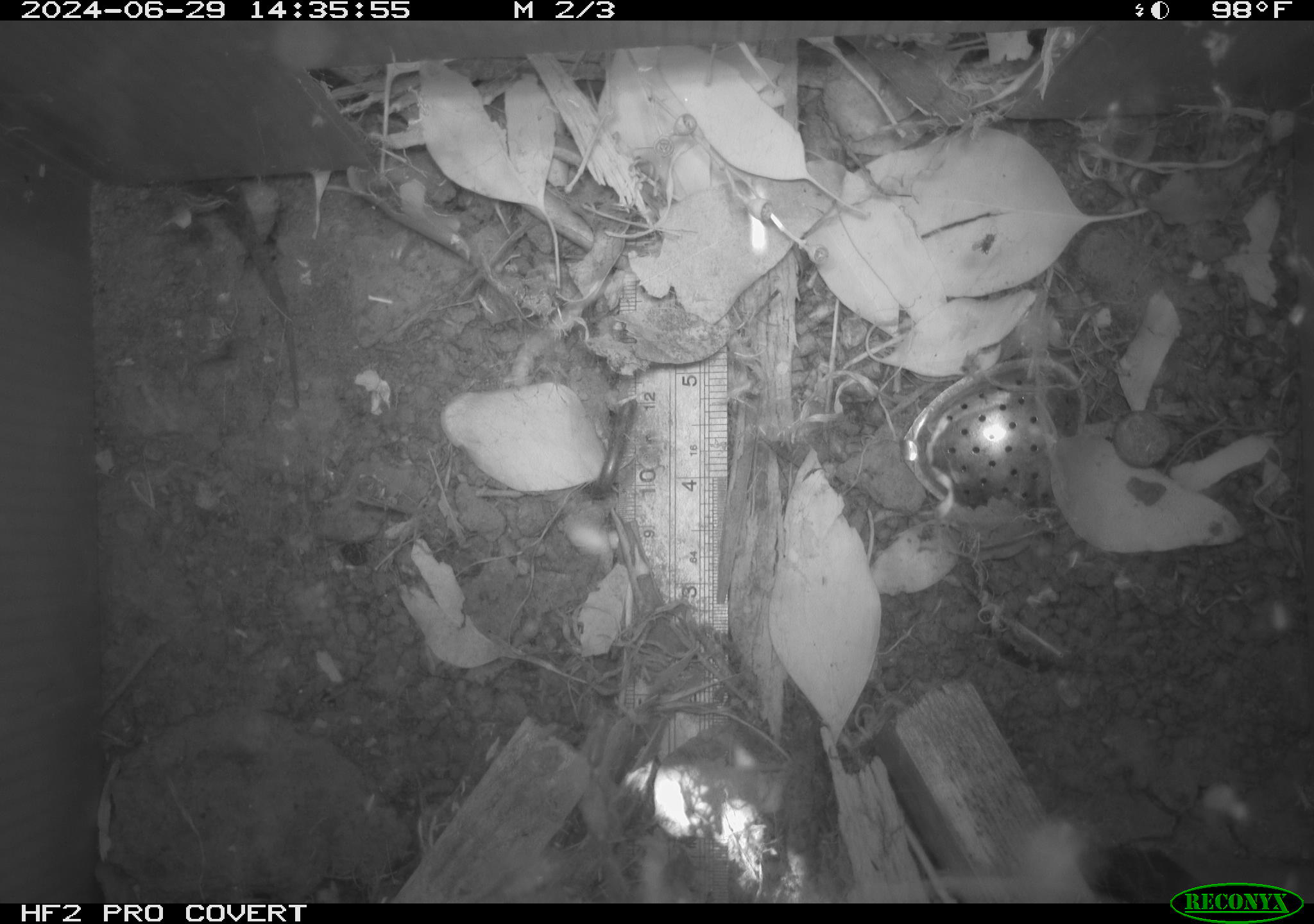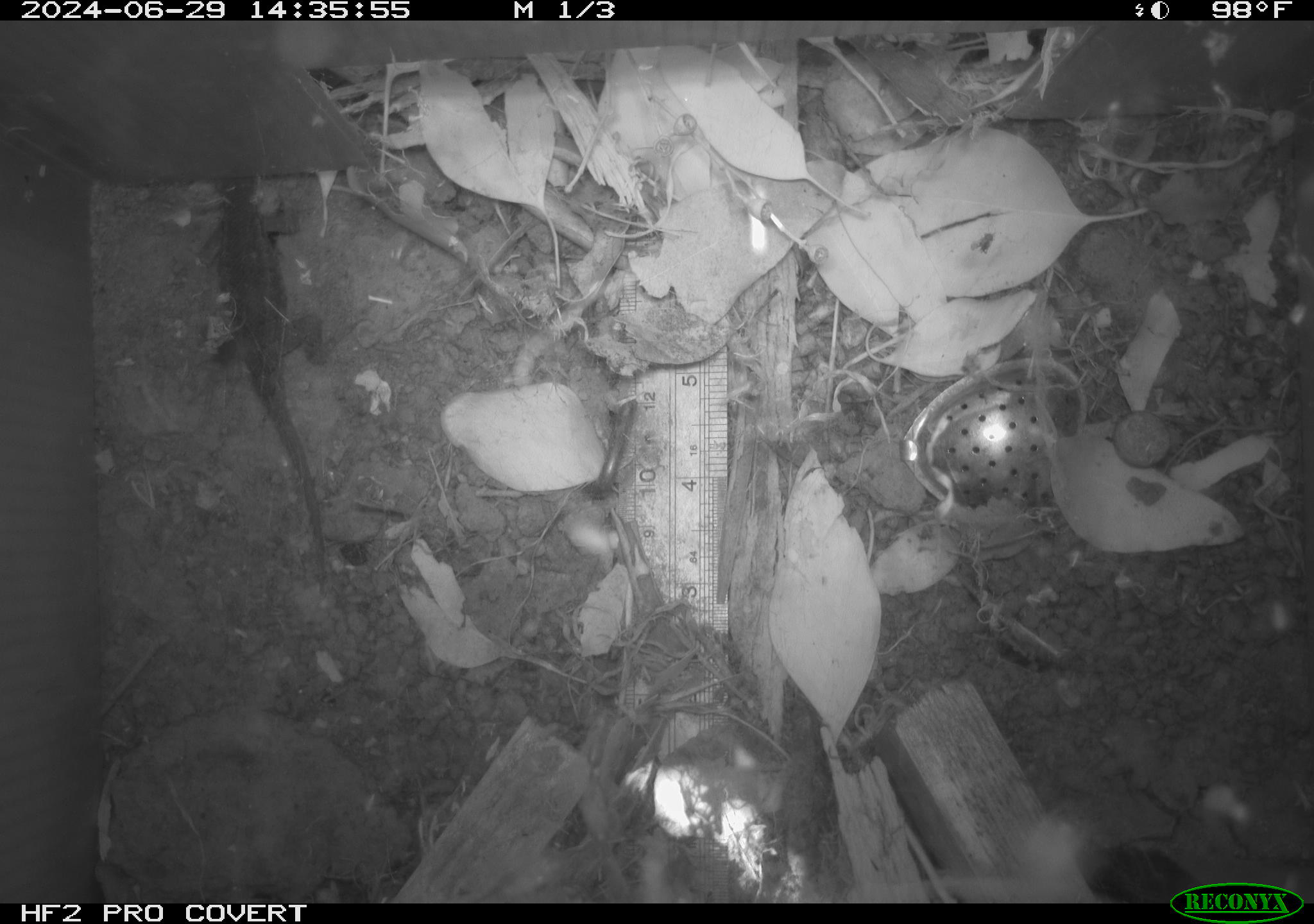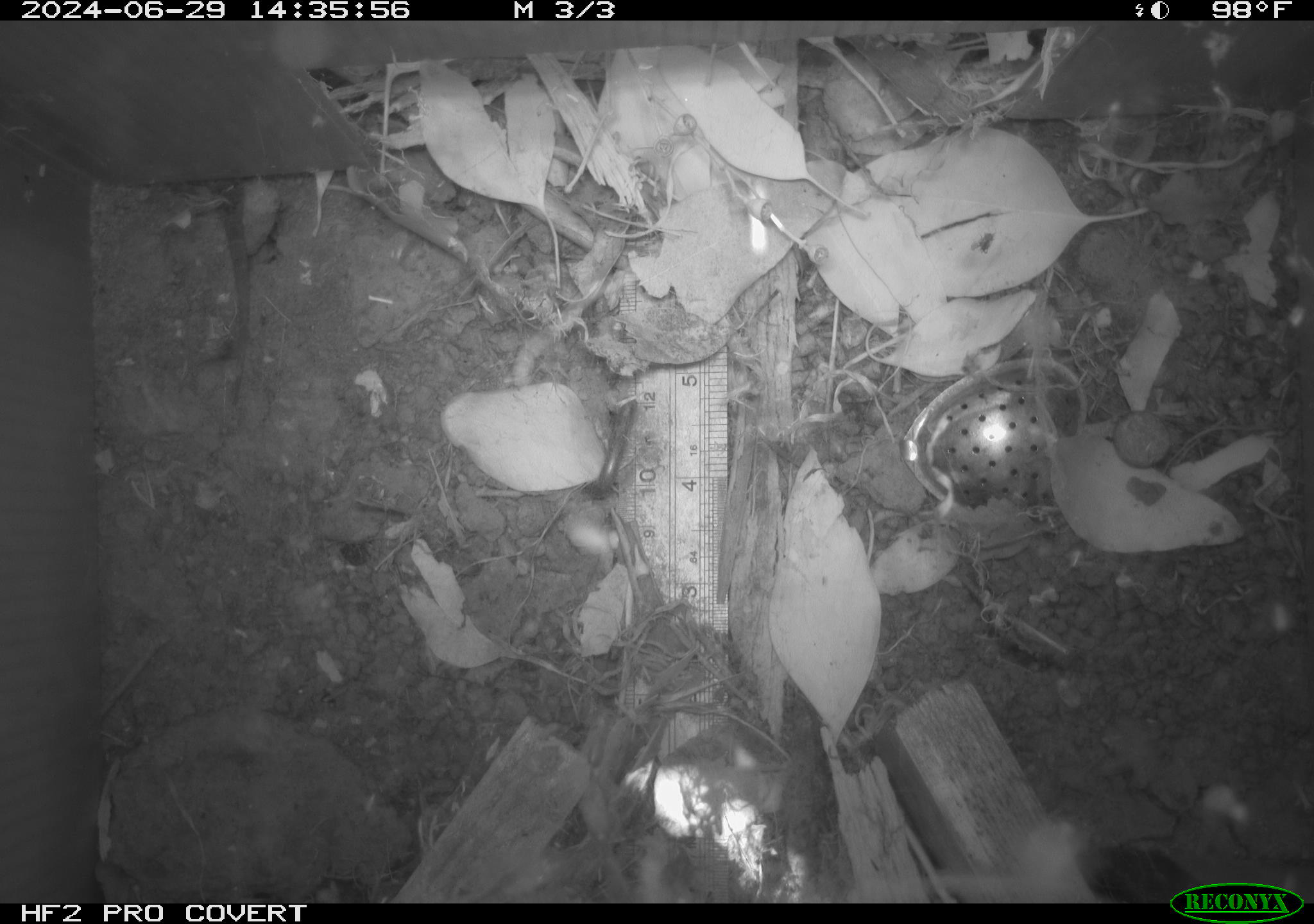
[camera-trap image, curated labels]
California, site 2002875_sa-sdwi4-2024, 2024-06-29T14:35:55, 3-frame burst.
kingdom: Animalia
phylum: Chordata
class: Reptilia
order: Squamata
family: Phrynosomatidae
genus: Sceloporus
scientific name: Sceloporus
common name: spiny lizards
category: sceloporus species